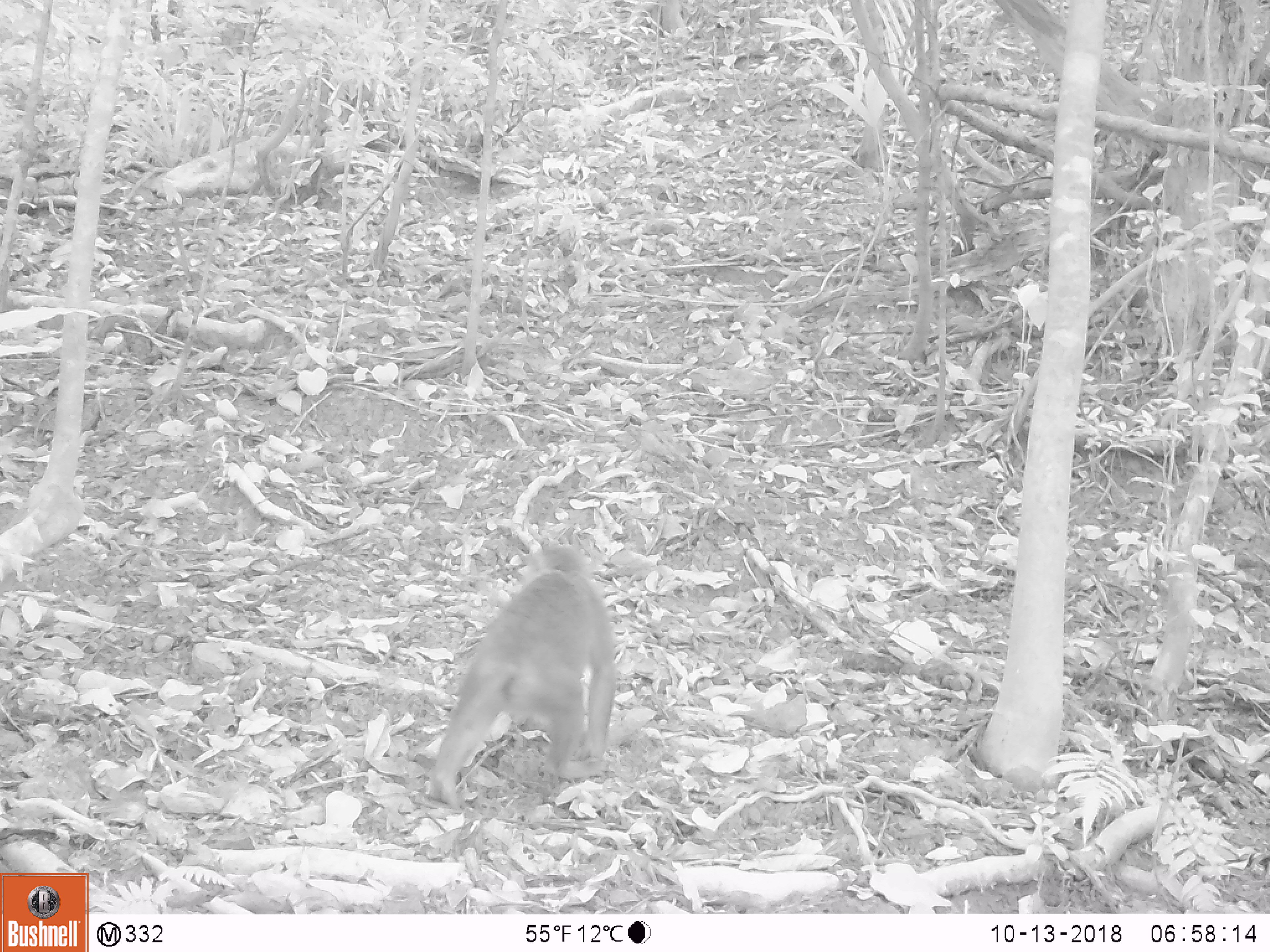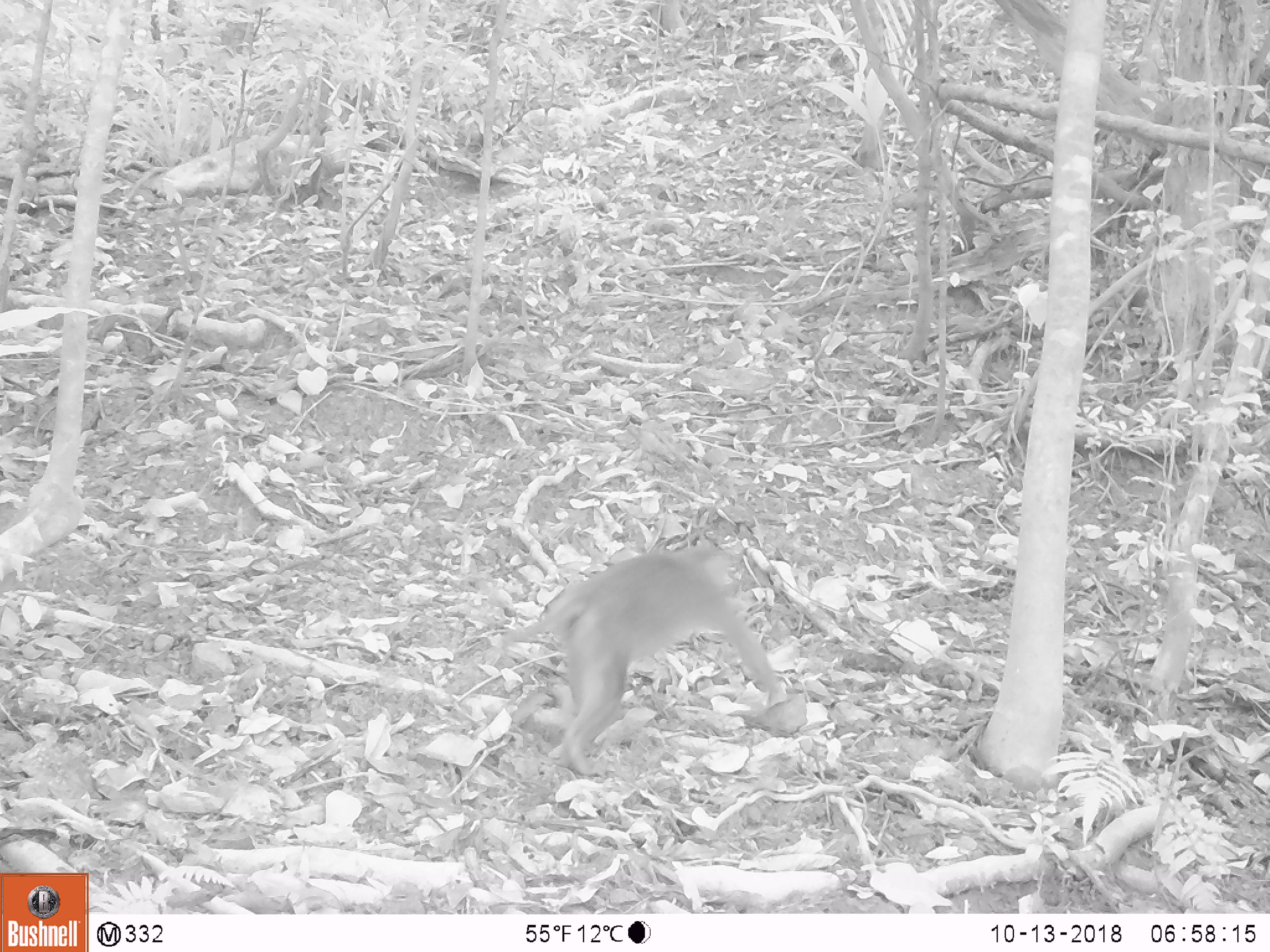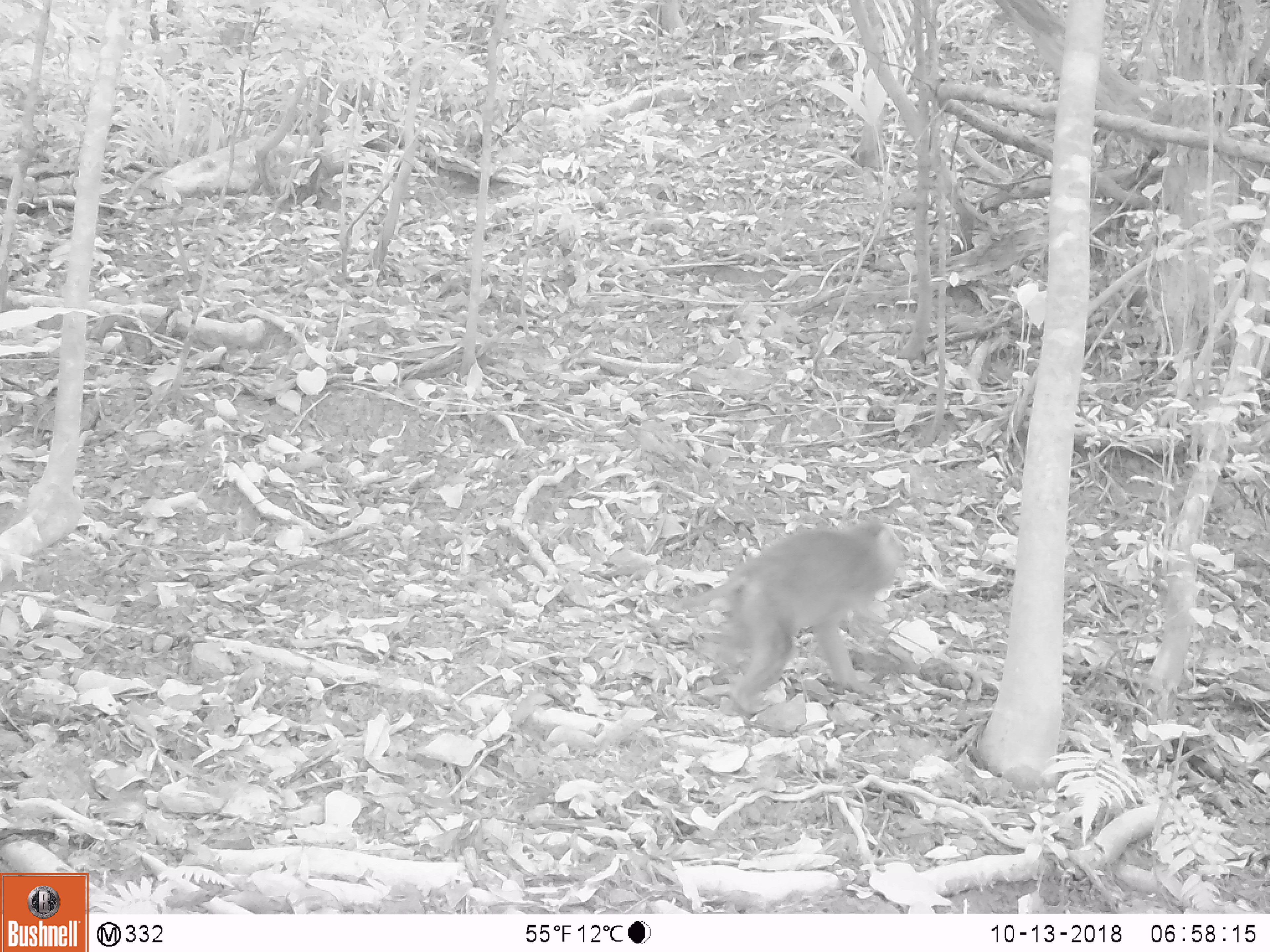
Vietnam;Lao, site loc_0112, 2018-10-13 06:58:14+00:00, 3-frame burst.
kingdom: Animalia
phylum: Chordata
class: Mammalia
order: Primates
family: Cercopithecidae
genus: Macaca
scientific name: Macaca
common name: macaques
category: assam or rhesus macaque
Assam or rhesus macaque (macaques) (Macaca). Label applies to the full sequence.